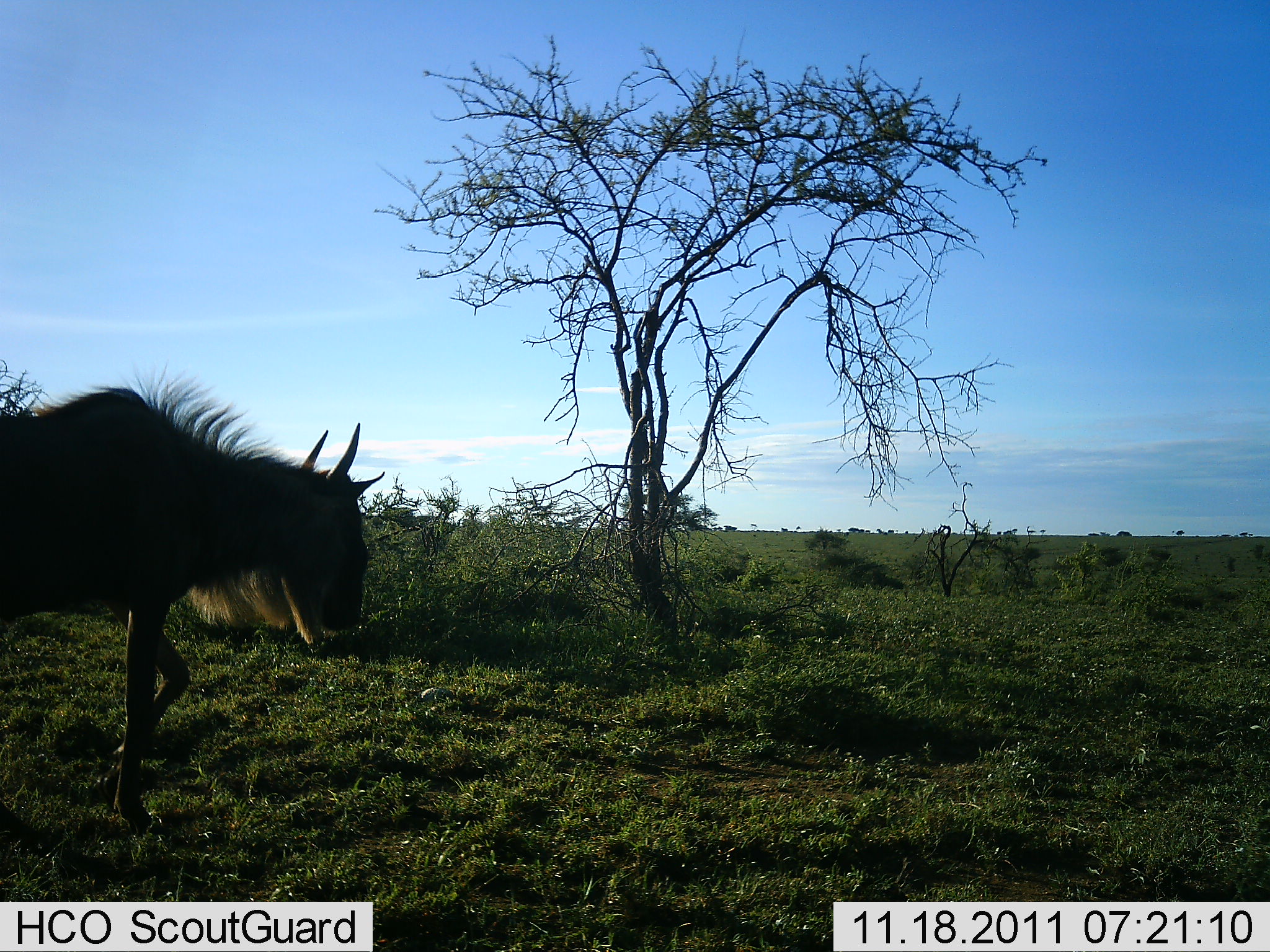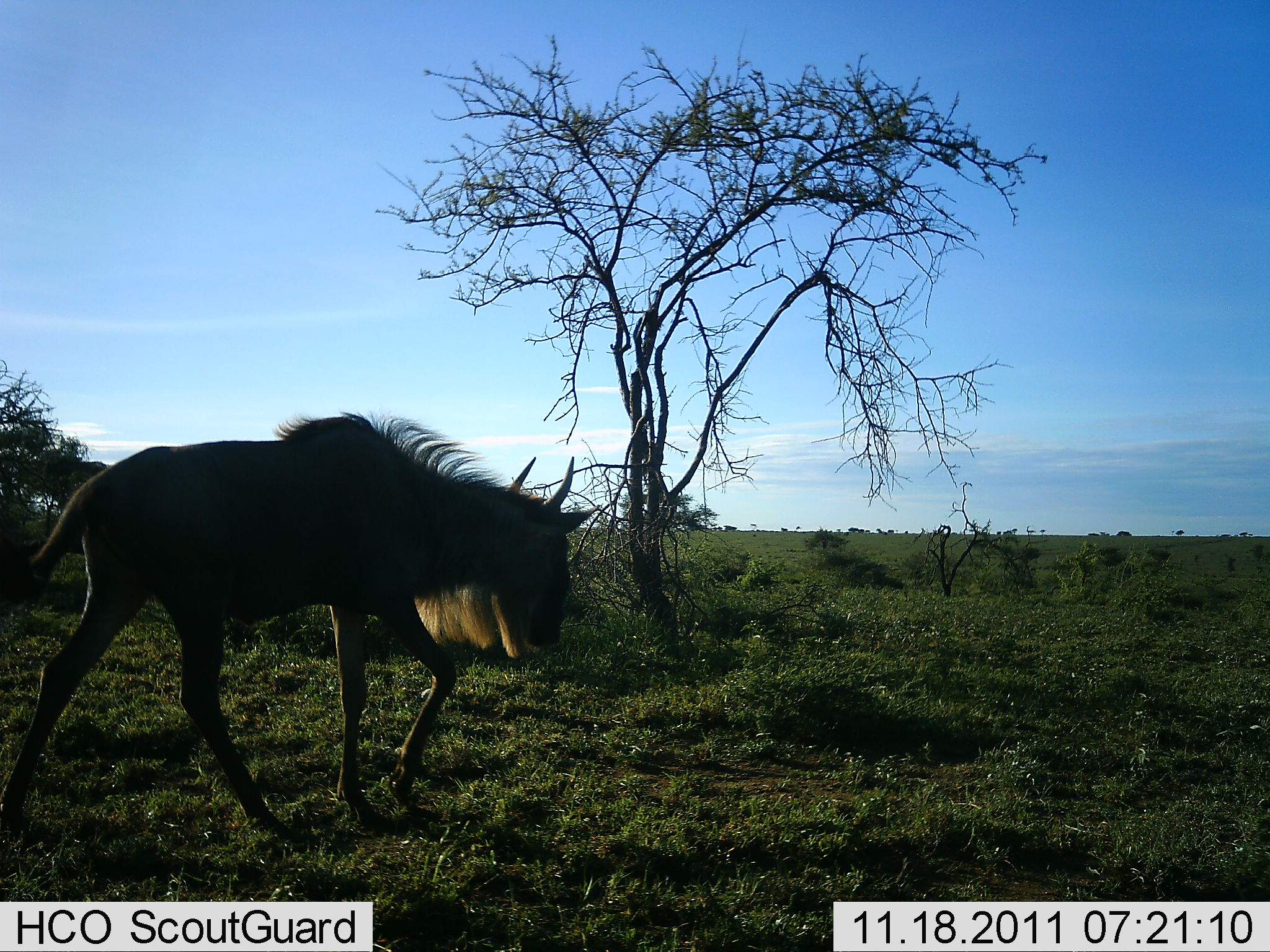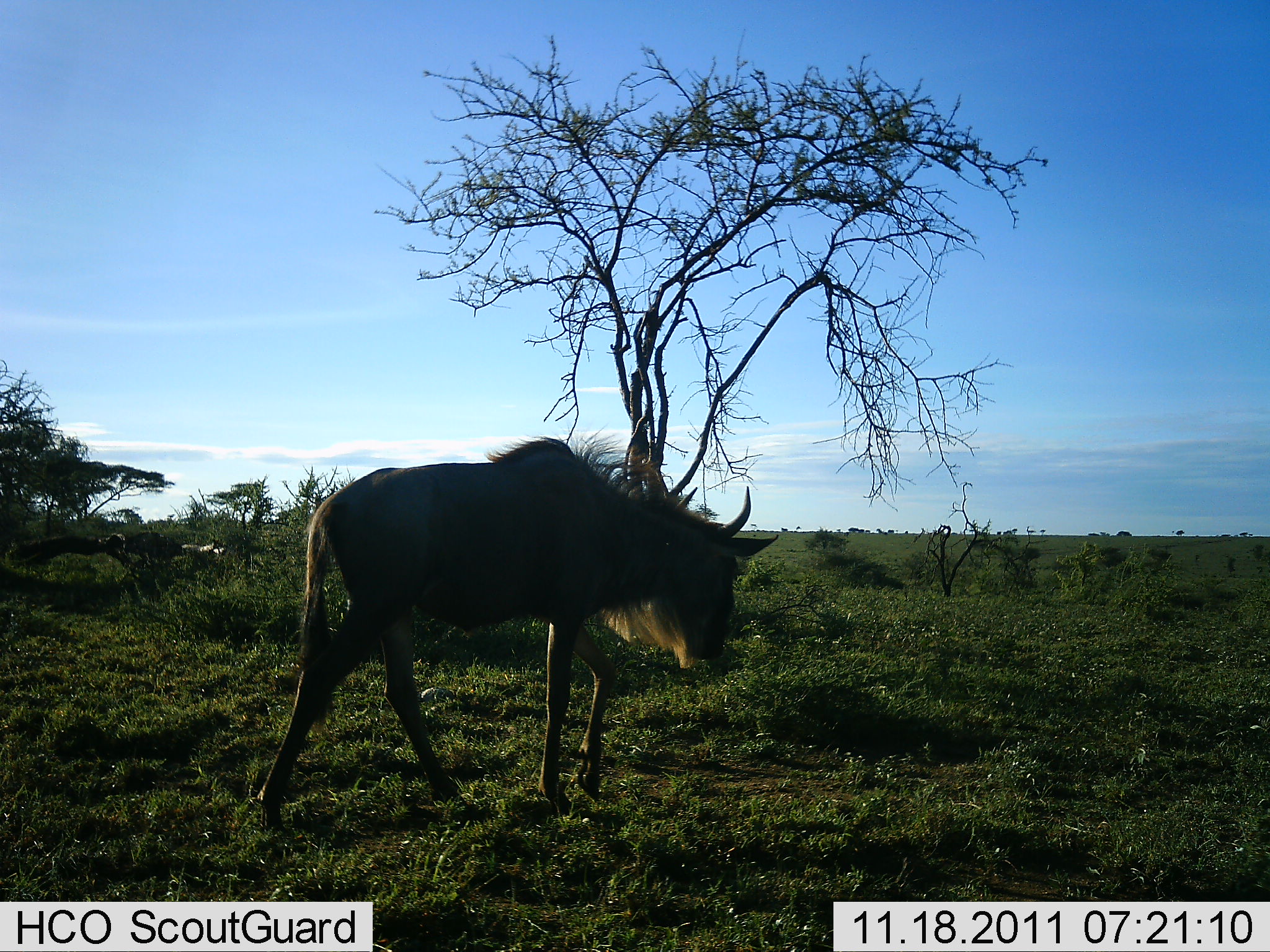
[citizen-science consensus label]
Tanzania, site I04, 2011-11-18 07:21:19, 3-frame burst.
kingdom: Animalia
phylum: Chordata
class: Mammalia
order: Artiodactyla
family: Bovidae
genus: Connochaetes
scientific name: Connochaetes taurinus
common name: blue wildebeest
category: wildebeest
Wildebeest (blue wildebeest) (Connochaetes taurinus), count 1. Behavior (volunteer vote fractions): standing 0%, resting 0%, moving 100%, interacting 0%. Young present (vote fraction): 0%. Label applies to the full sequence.